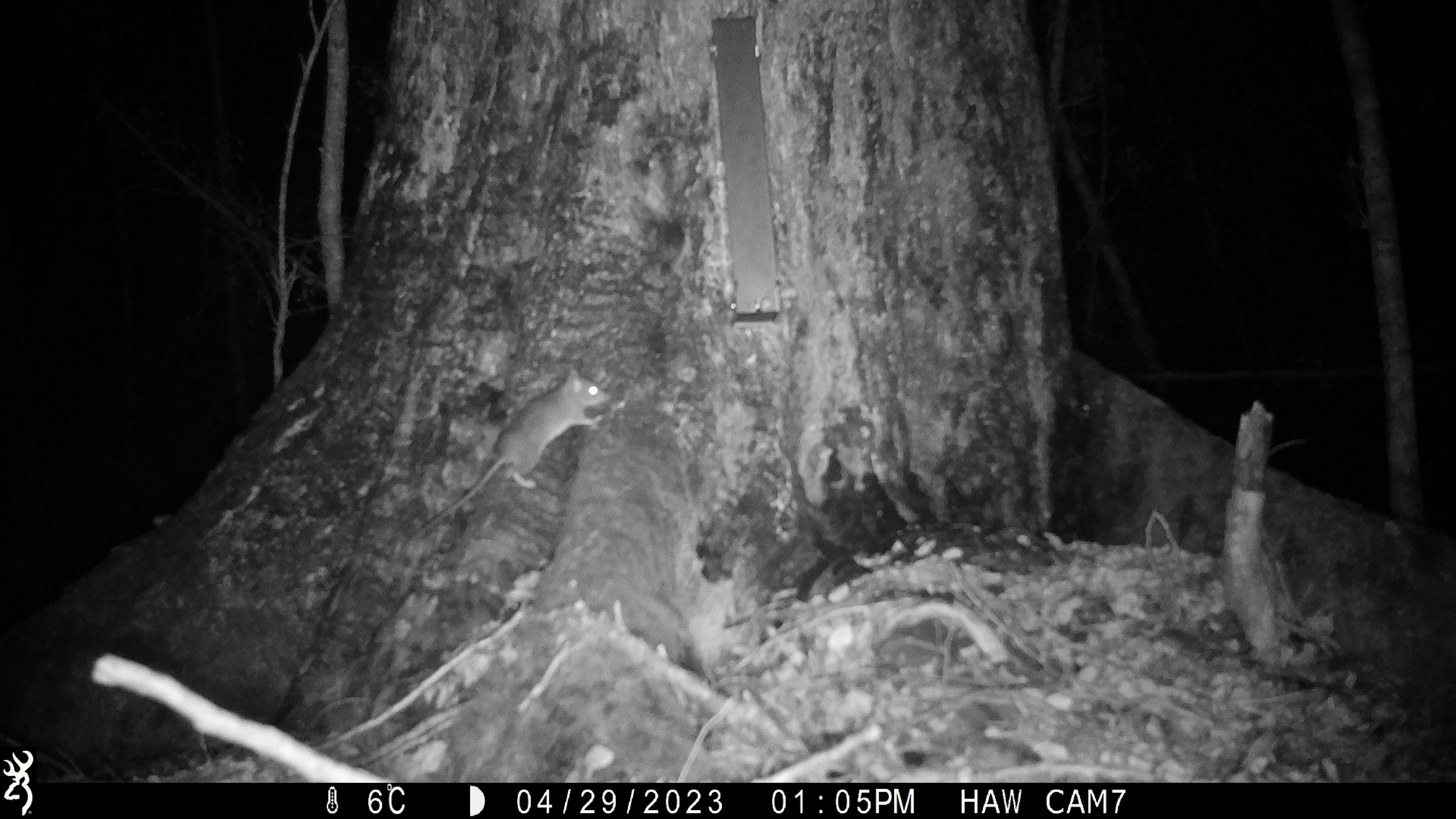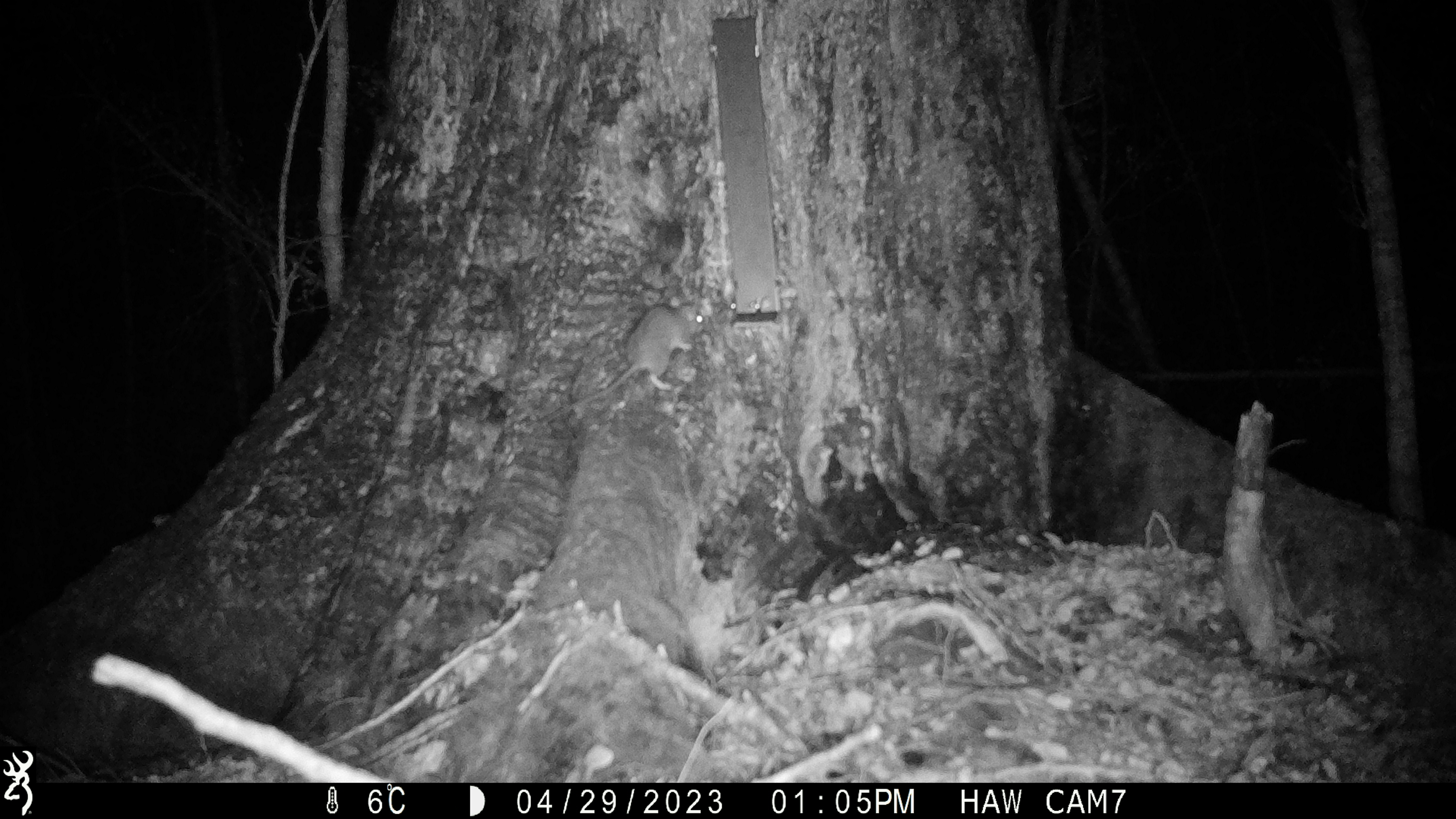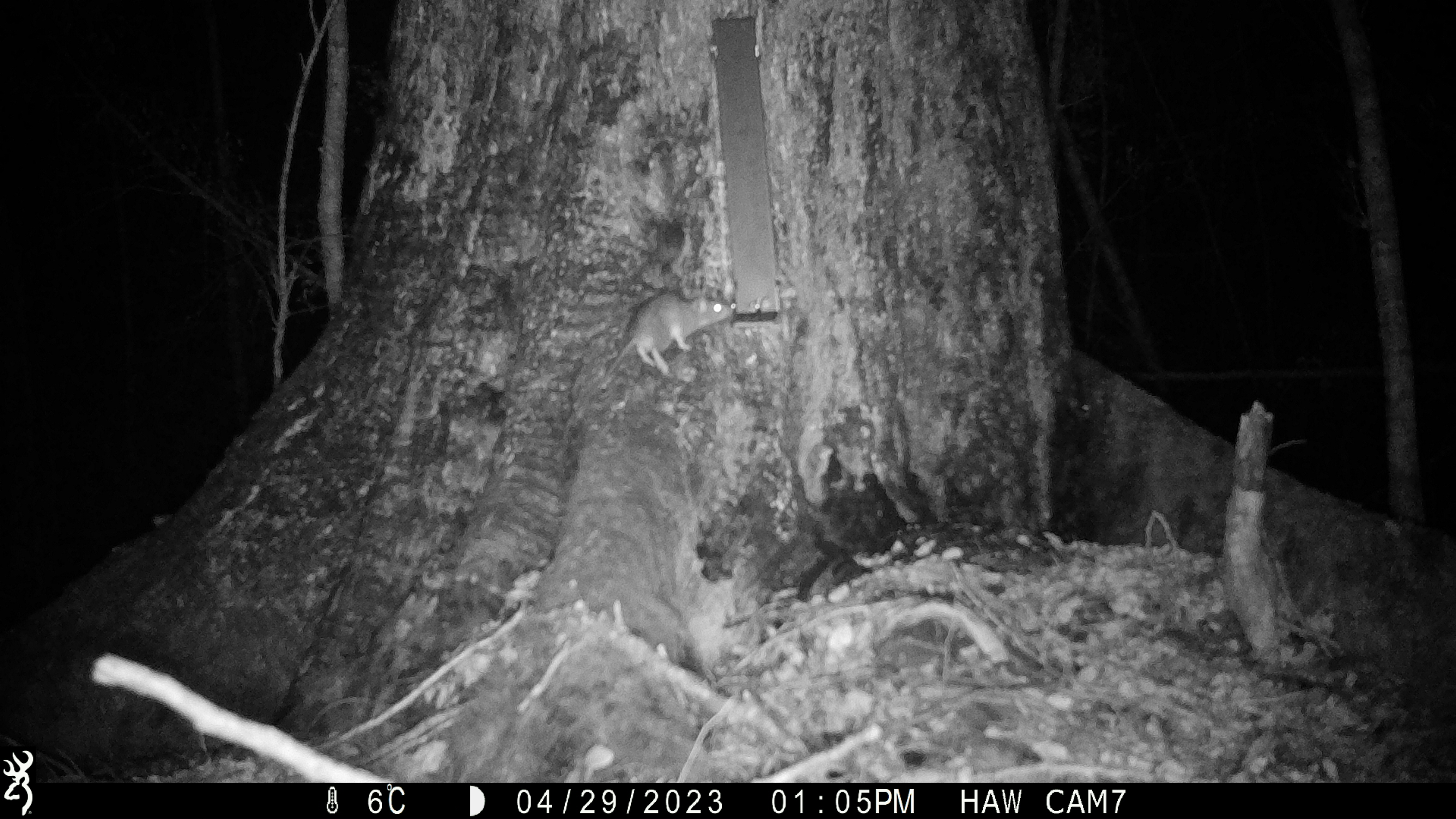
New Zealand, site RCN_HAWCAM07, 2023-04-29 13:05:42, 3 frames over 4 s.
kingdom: Animalia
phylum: Chordata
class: Mammalia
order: Rodentia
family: Muridae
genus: Rattus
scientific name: Rattus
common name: rat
Rat (Rattus).